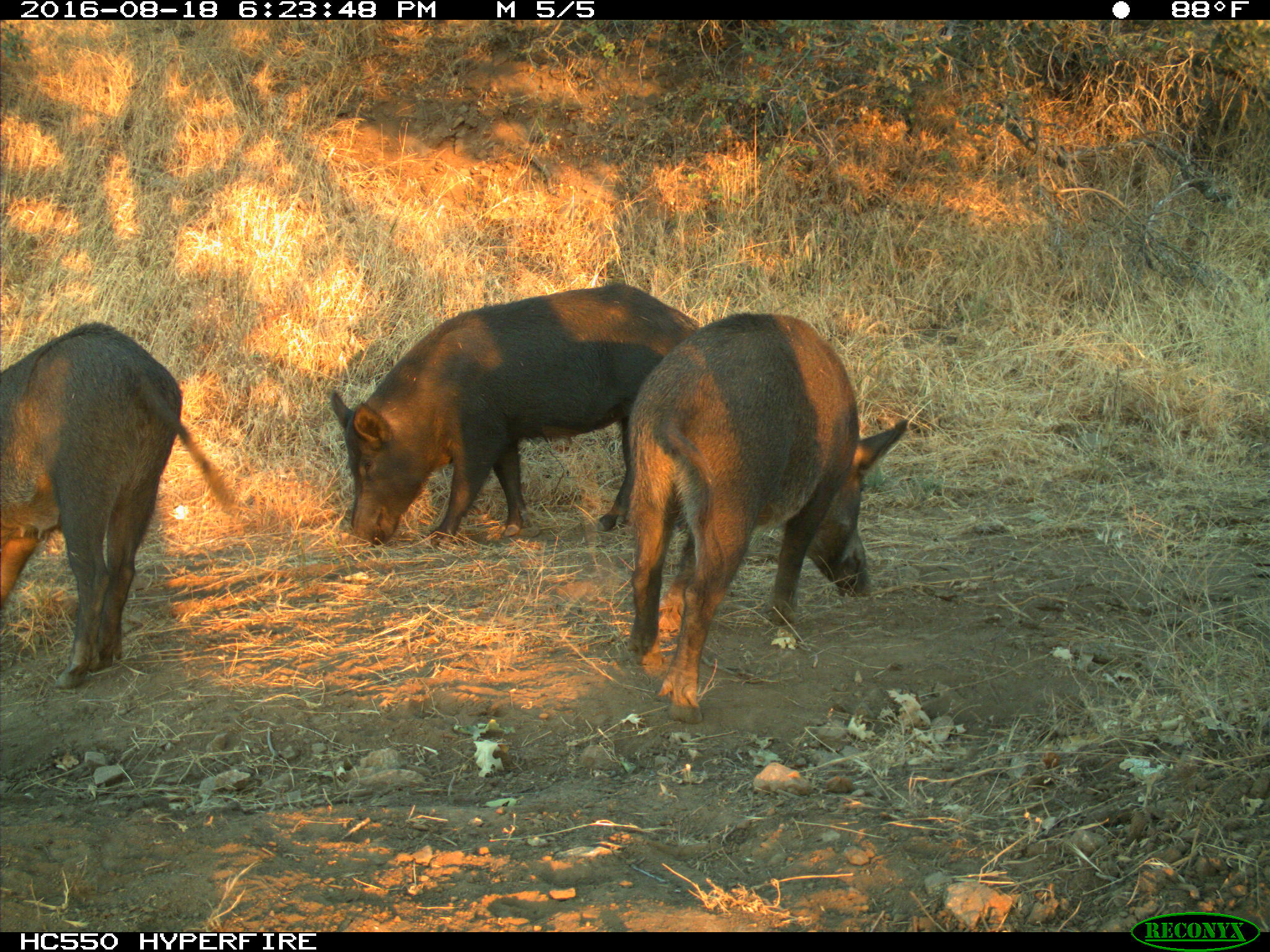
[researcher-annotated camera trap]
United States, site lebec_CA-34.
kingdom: Animalia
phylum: Chordata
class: Mammalia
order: Artiodactyla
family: Suidae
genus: Sus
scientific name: Sus scrofa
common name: wild boar